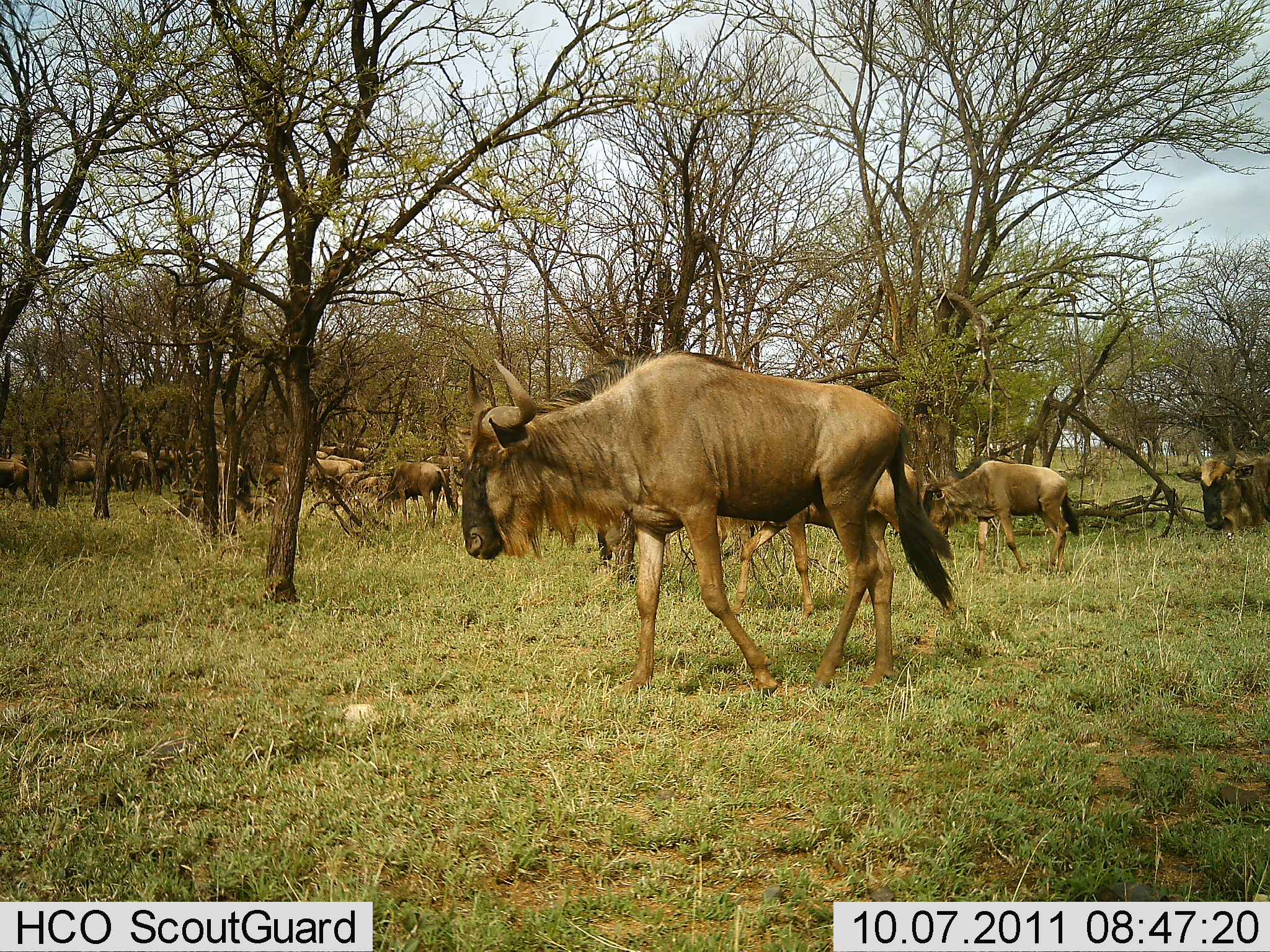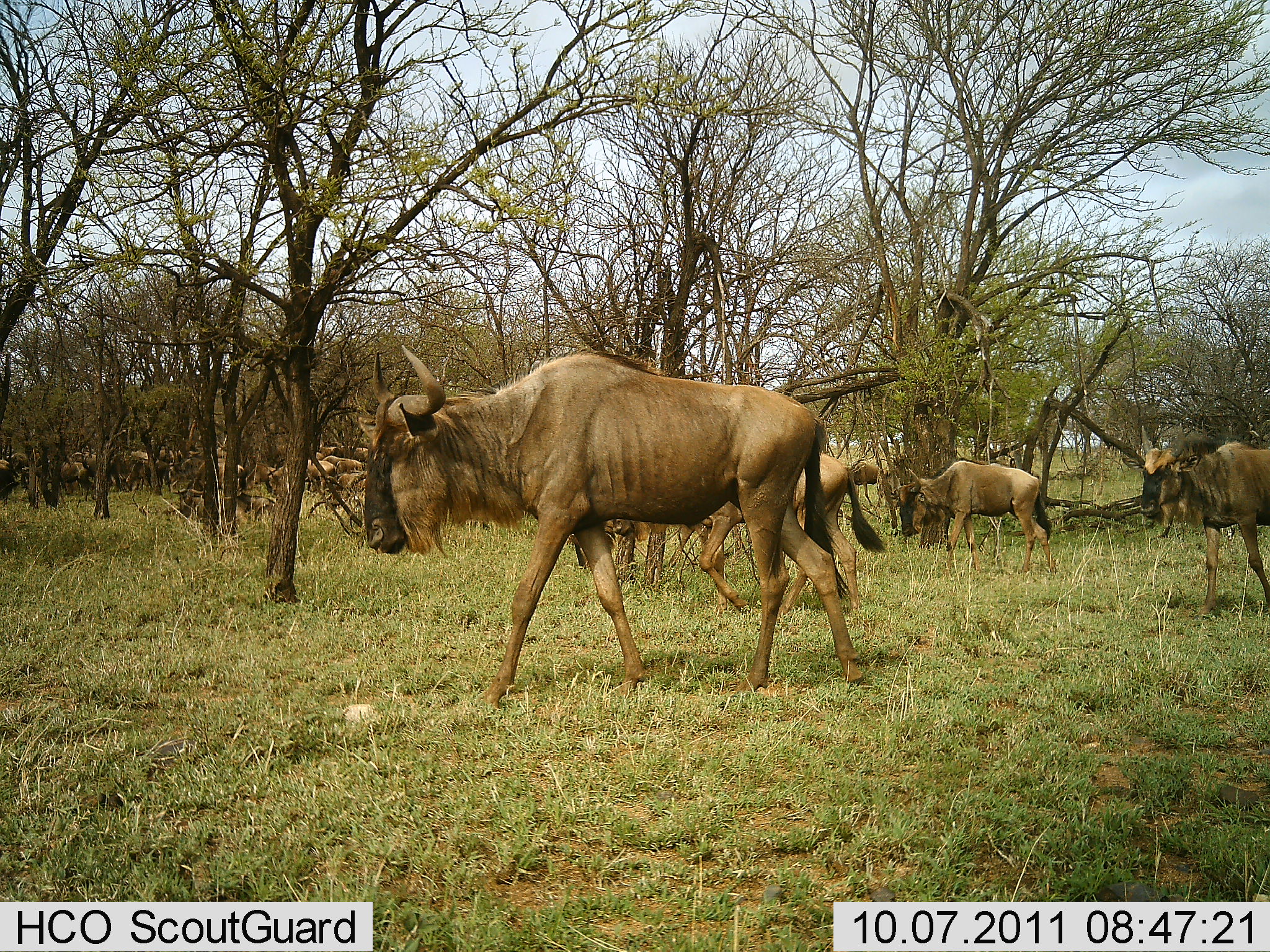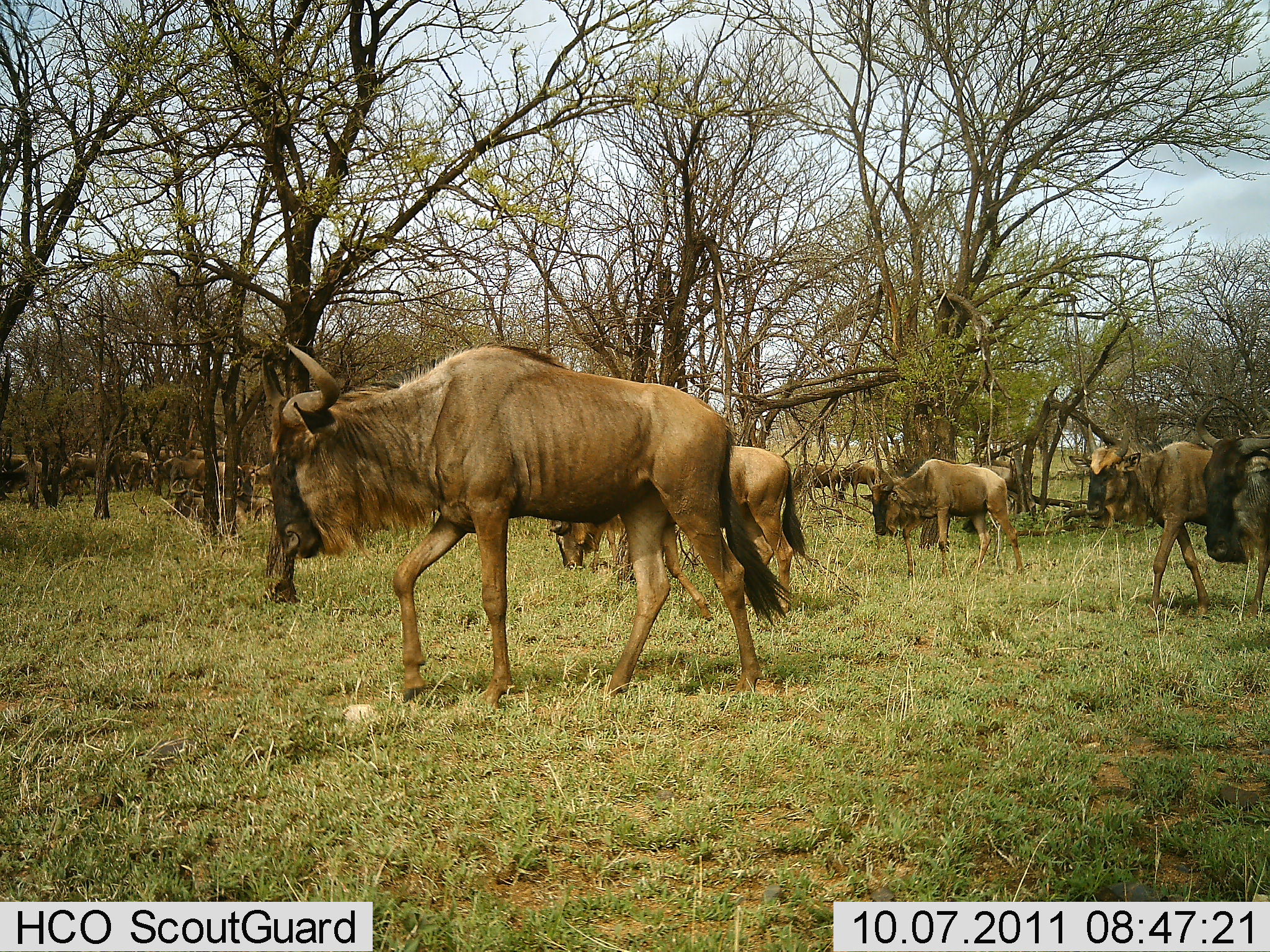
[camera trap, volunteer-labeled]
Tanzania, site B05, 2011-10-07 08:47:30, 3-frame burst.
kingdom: Animalia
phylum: Chordata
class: Mammalia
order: Artiodactyla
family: Bovidae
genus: Connochaetes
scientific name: Connochaetes taurinus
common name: blue wildebeest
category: wildebeest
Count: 11-50.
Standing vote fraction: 7%.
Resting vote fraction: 0%.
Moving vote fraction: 100%.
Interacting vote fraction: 0%.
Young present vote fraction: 0%.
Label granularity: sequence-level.